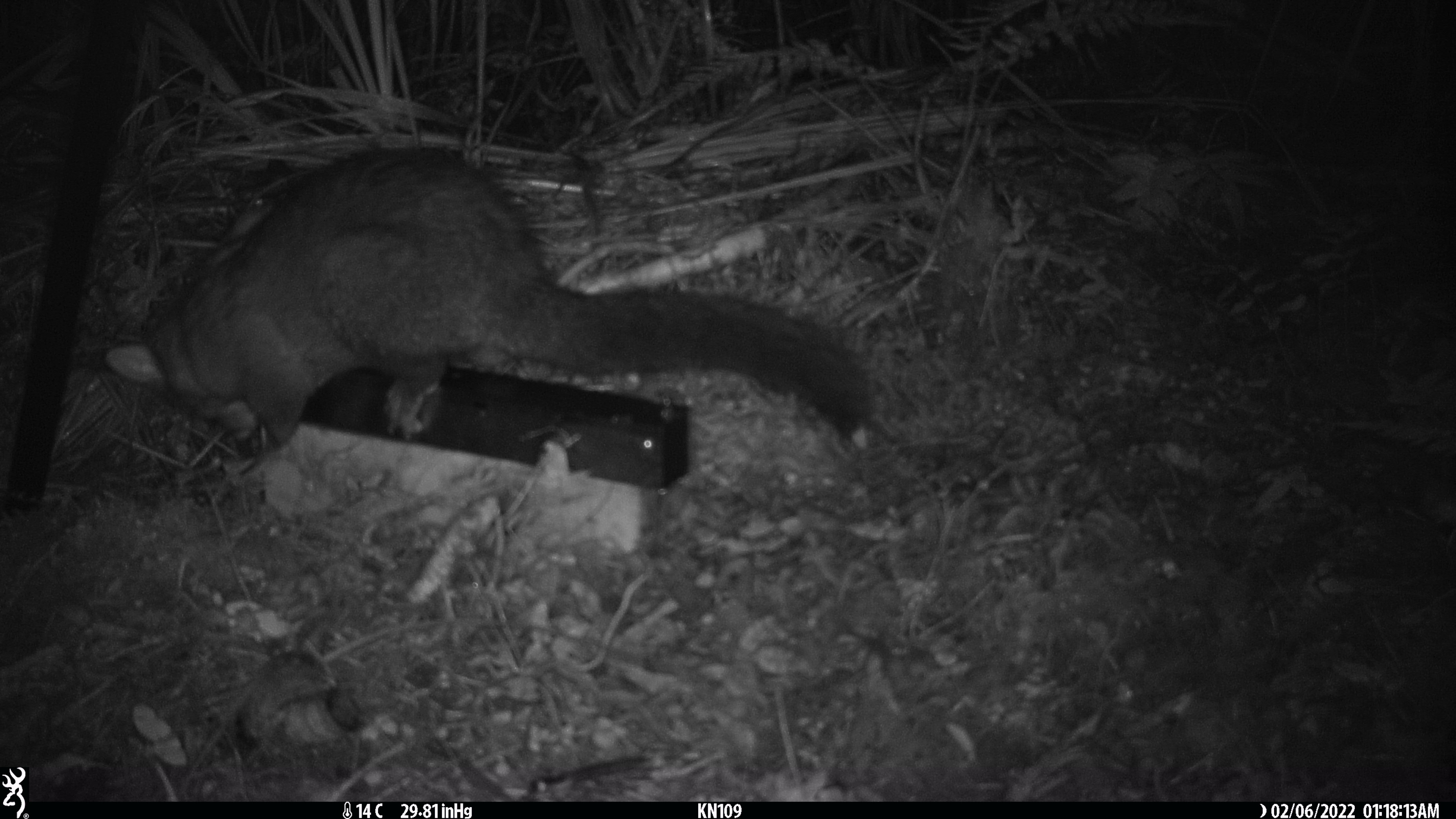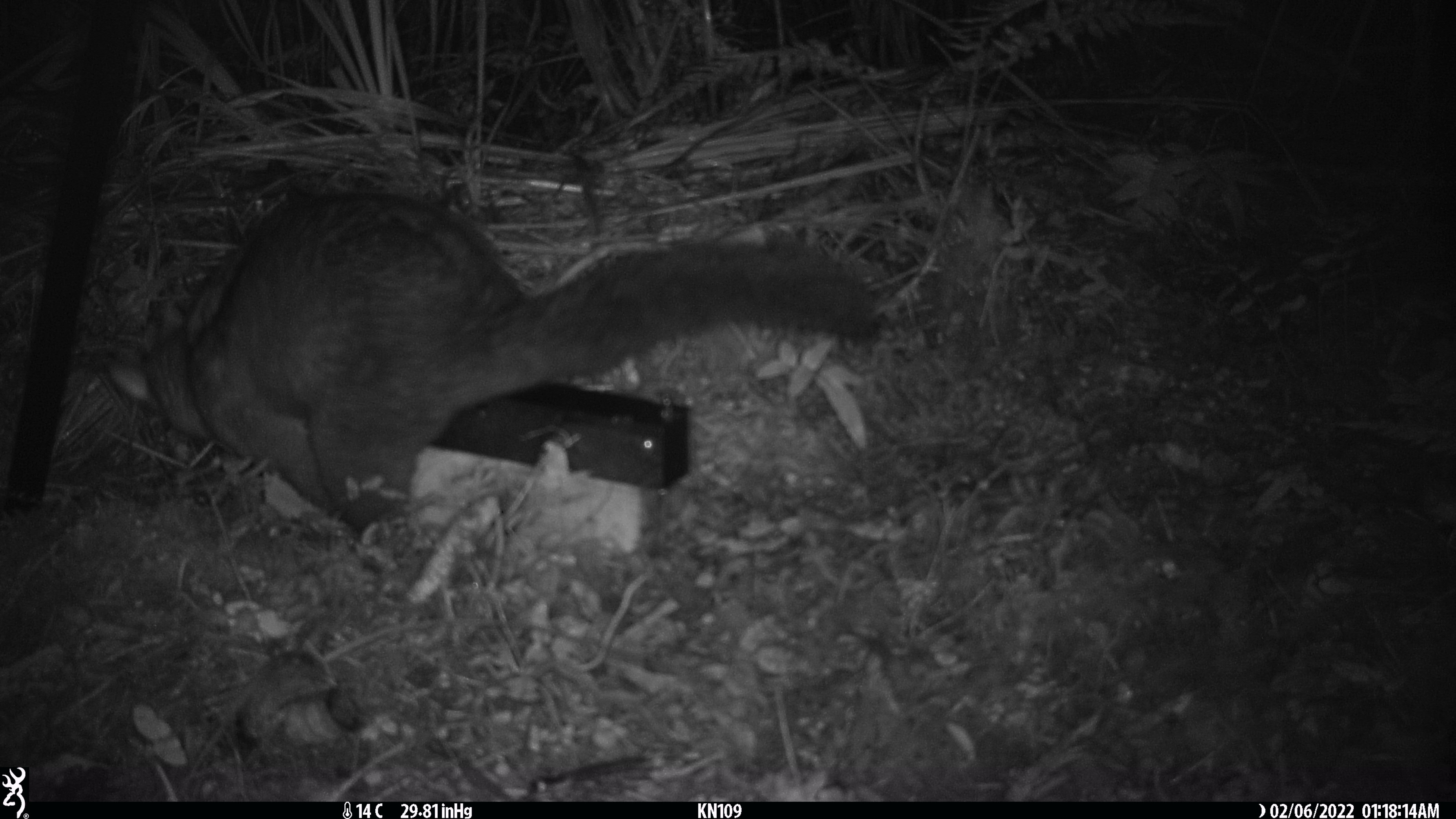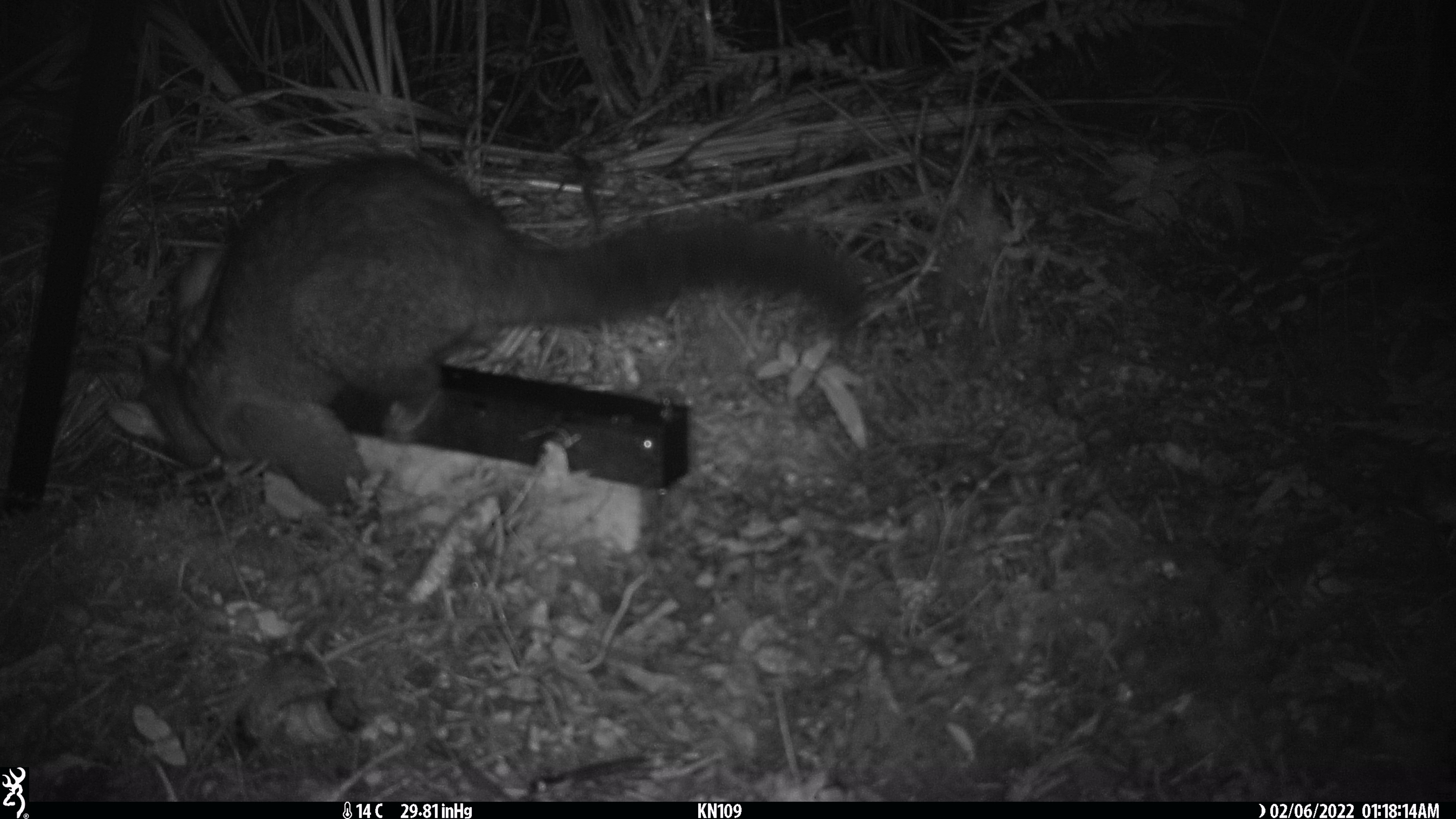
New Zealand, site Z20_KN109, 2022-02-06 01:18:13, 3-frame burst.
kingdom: Animalia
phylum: Chordata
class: Mammalia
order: Diprotodontia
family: Phalangeridae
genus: Trichosurus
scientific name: Trichosurus vulpecula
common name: common brushtail possum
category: possum